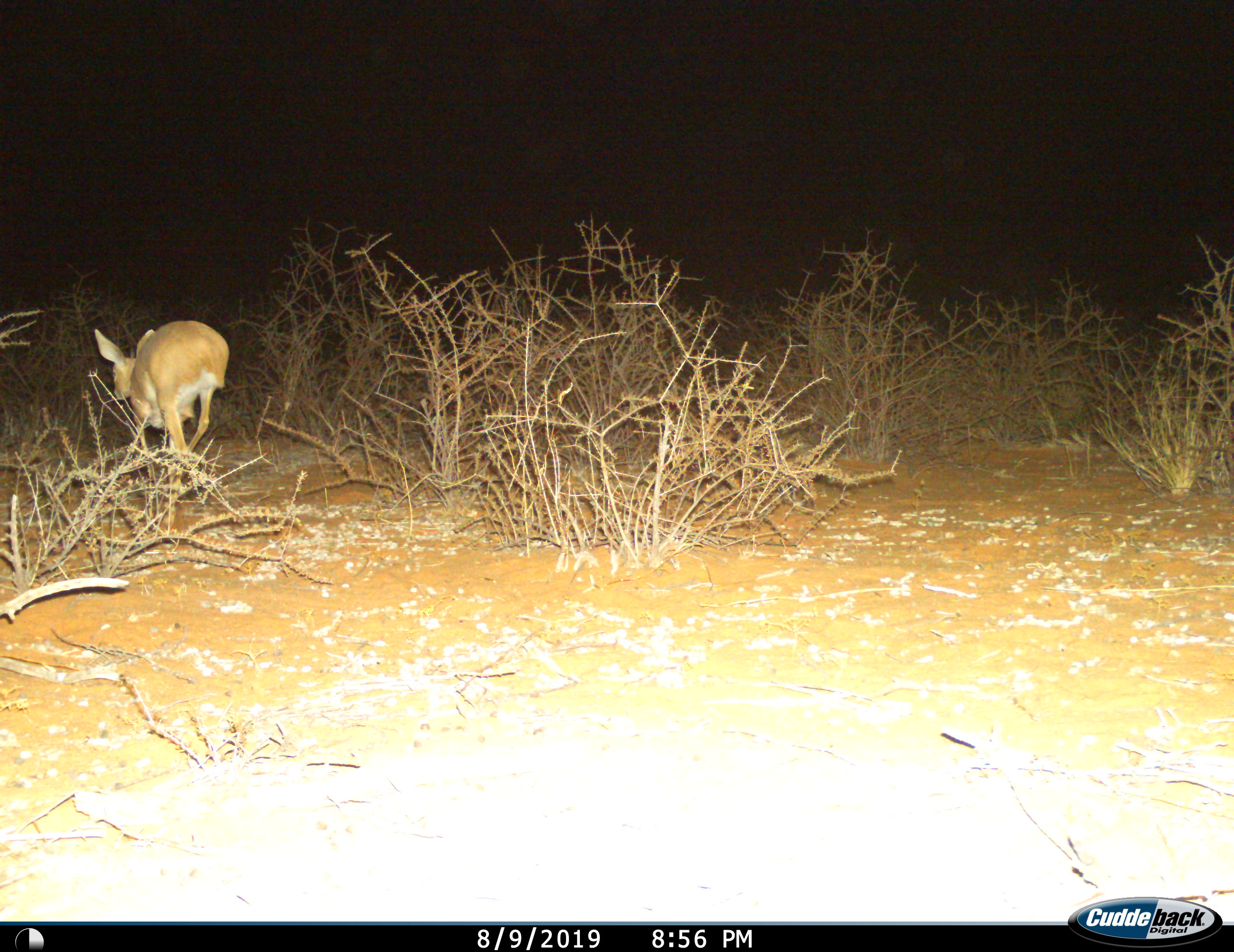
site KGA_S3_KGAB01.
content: unidentified animal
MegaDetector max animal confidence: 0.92